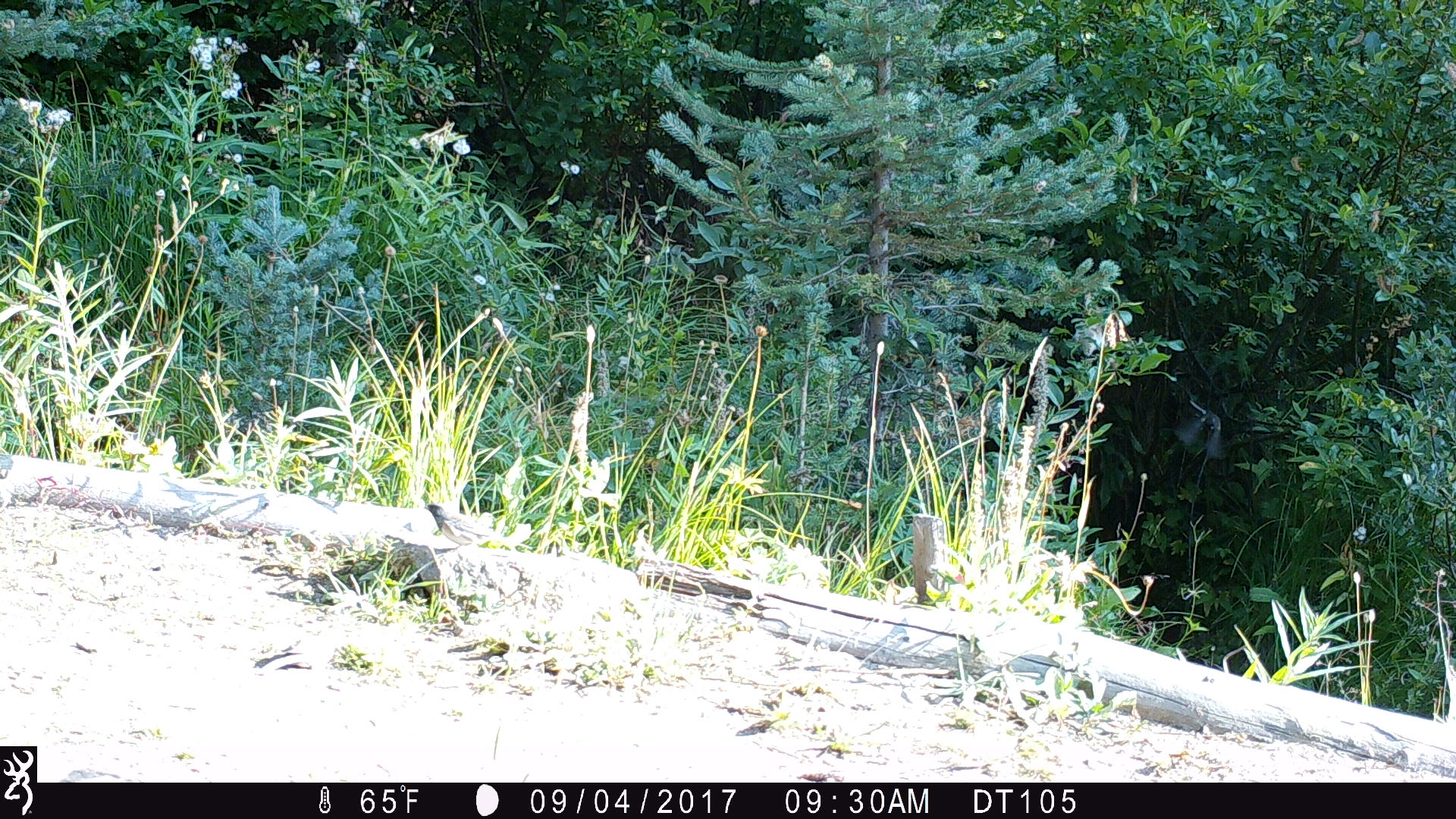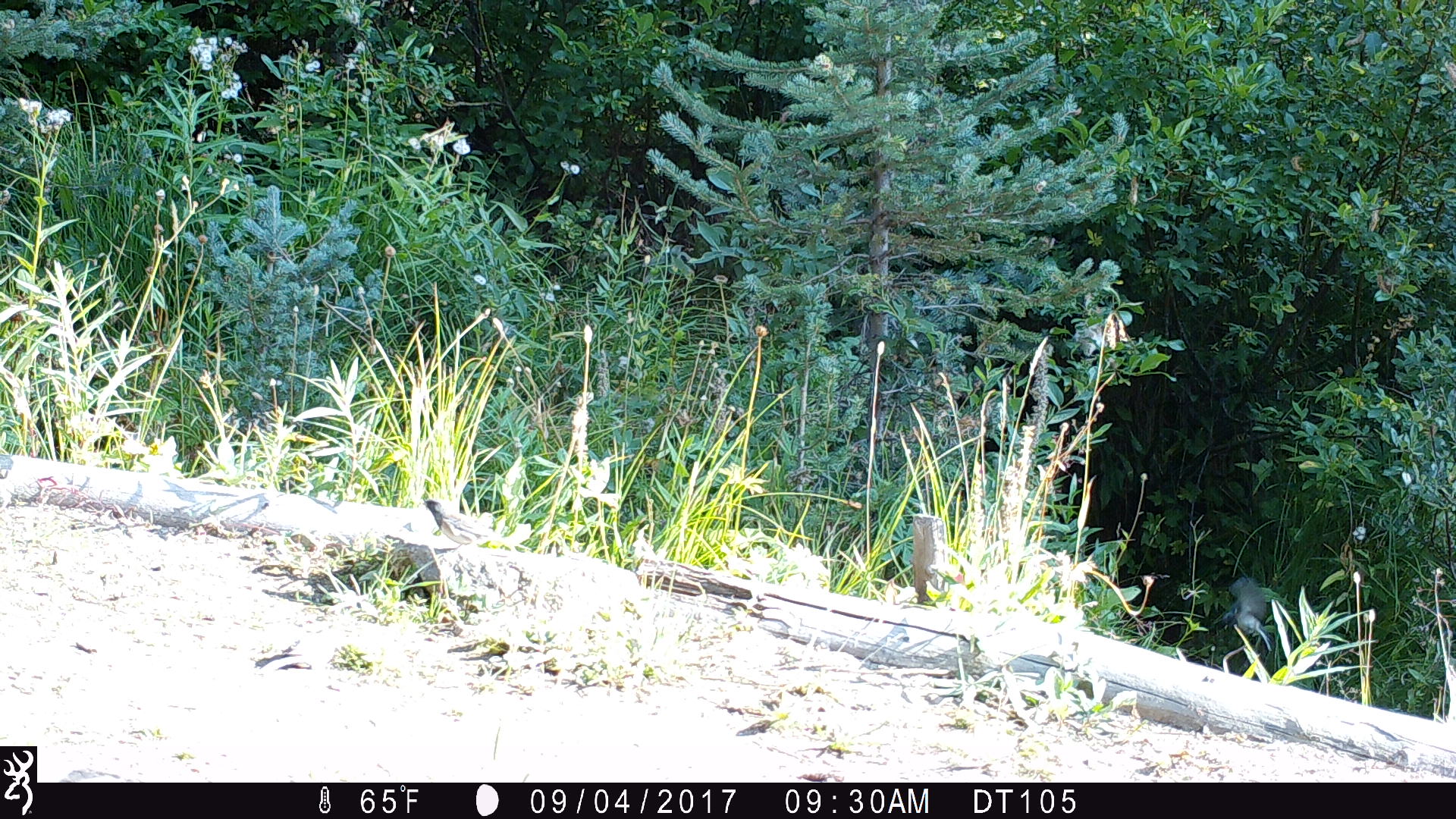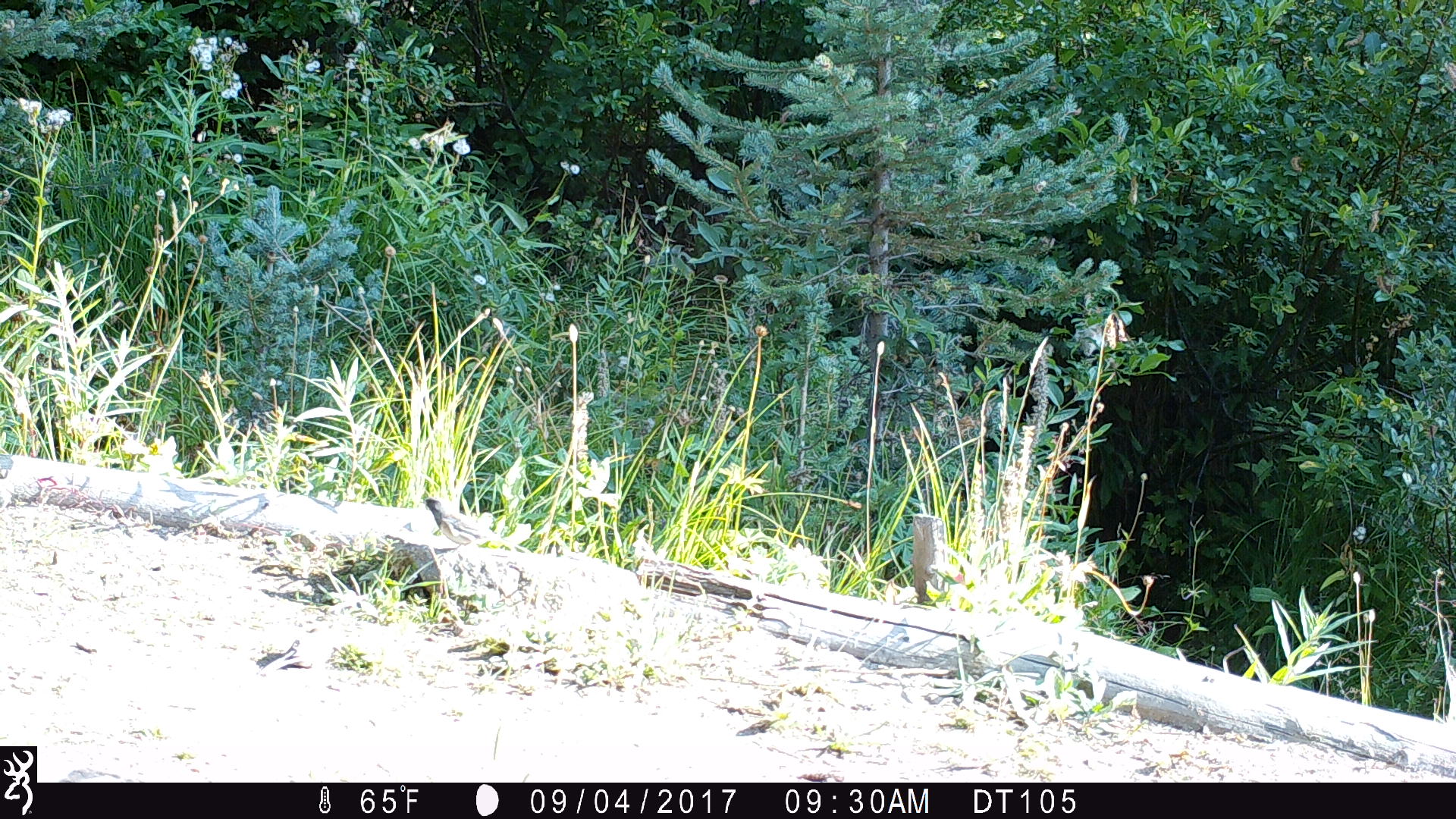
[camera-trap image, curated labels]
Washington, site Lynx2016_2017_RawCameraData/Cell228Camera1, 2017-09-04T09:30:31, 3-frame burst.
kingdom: Animalia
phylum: Chordata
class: Aves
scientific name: Aves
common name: birds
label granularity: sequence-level